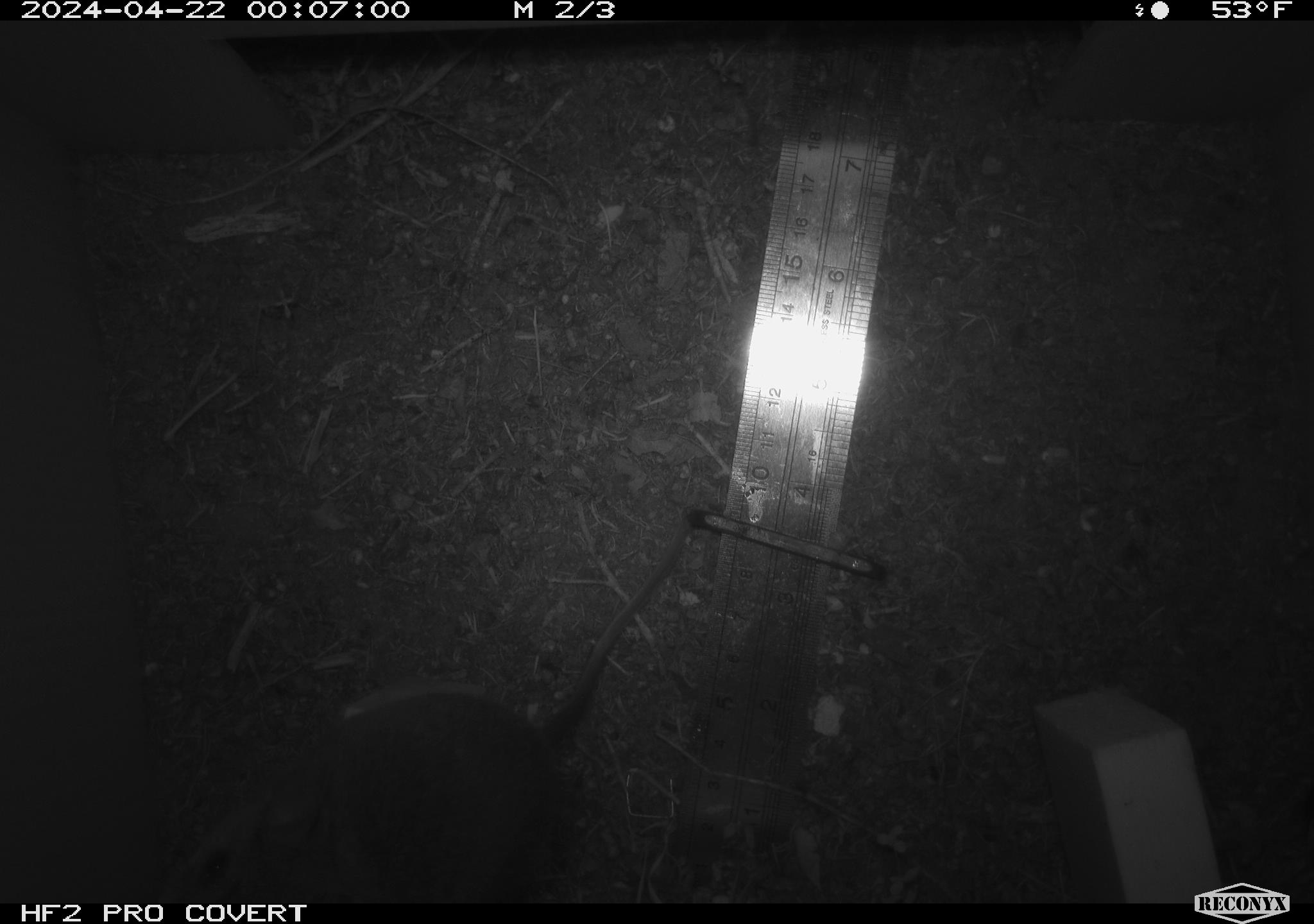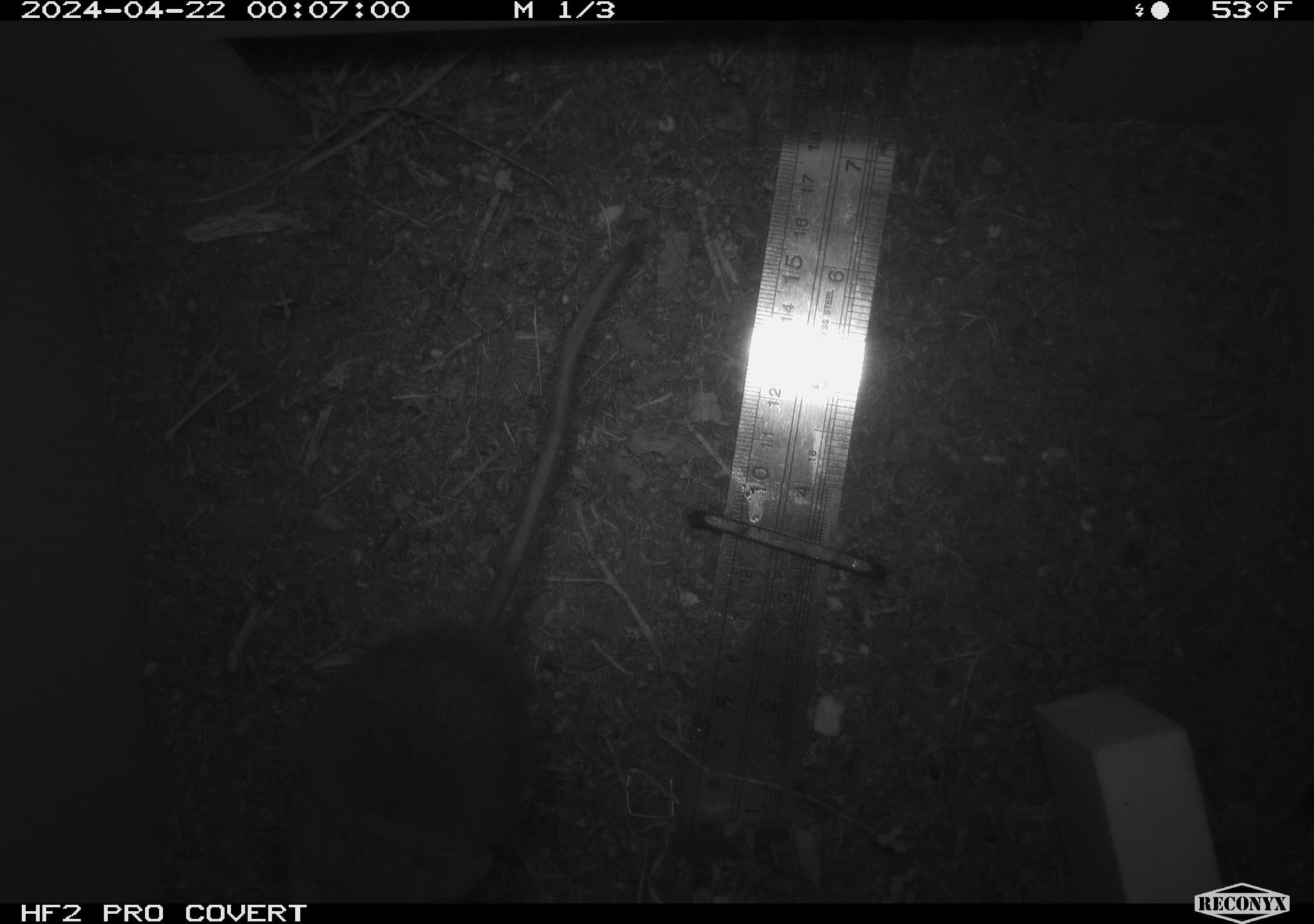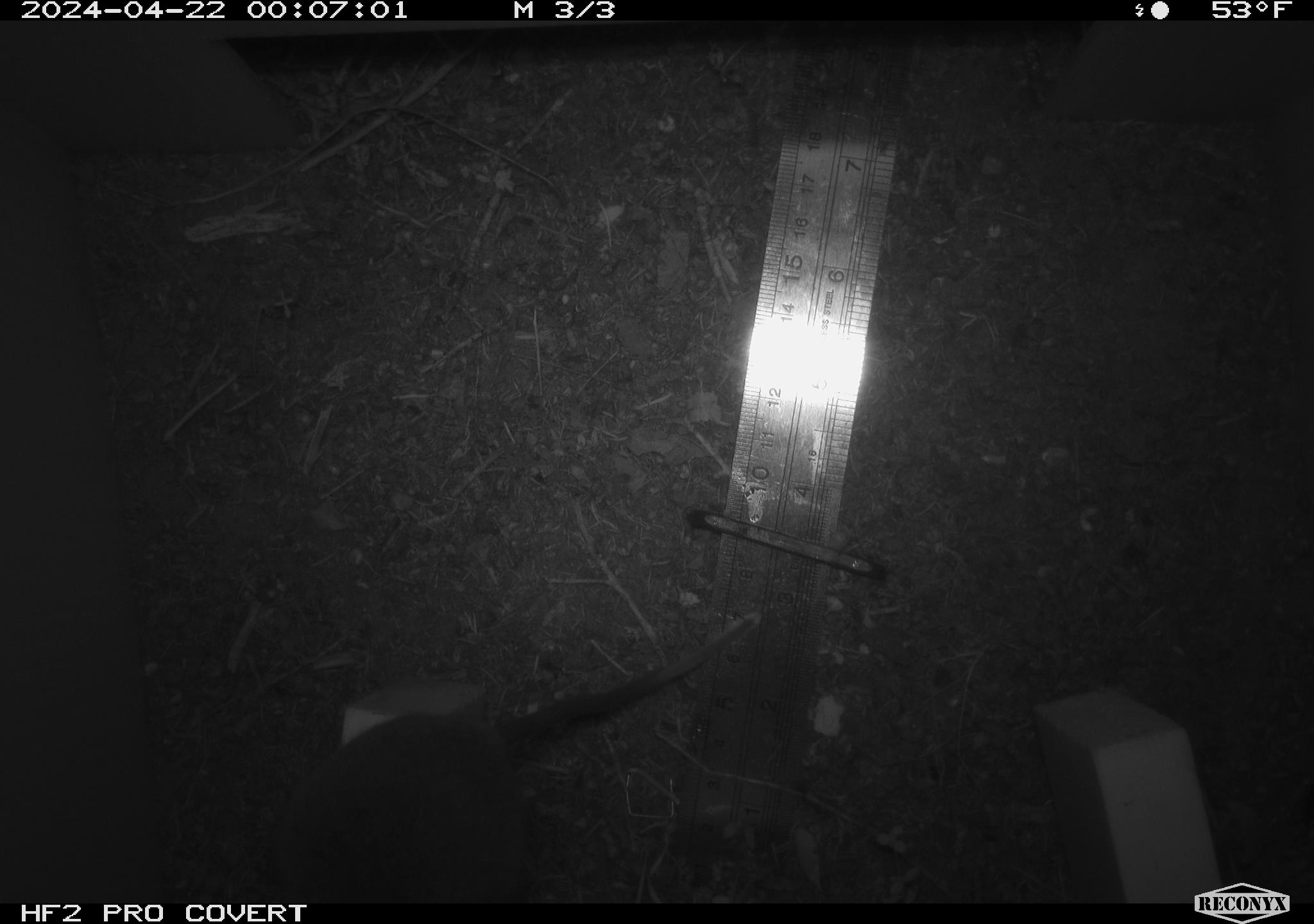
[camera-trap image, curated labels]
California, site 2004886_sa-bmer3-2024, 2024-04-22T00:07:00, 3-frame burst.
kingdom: Animalia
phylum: Chordata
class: Mammalia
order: Rodentia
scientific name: Rodentia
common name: mouse species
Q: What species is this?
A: Mouse species (Rodentia).